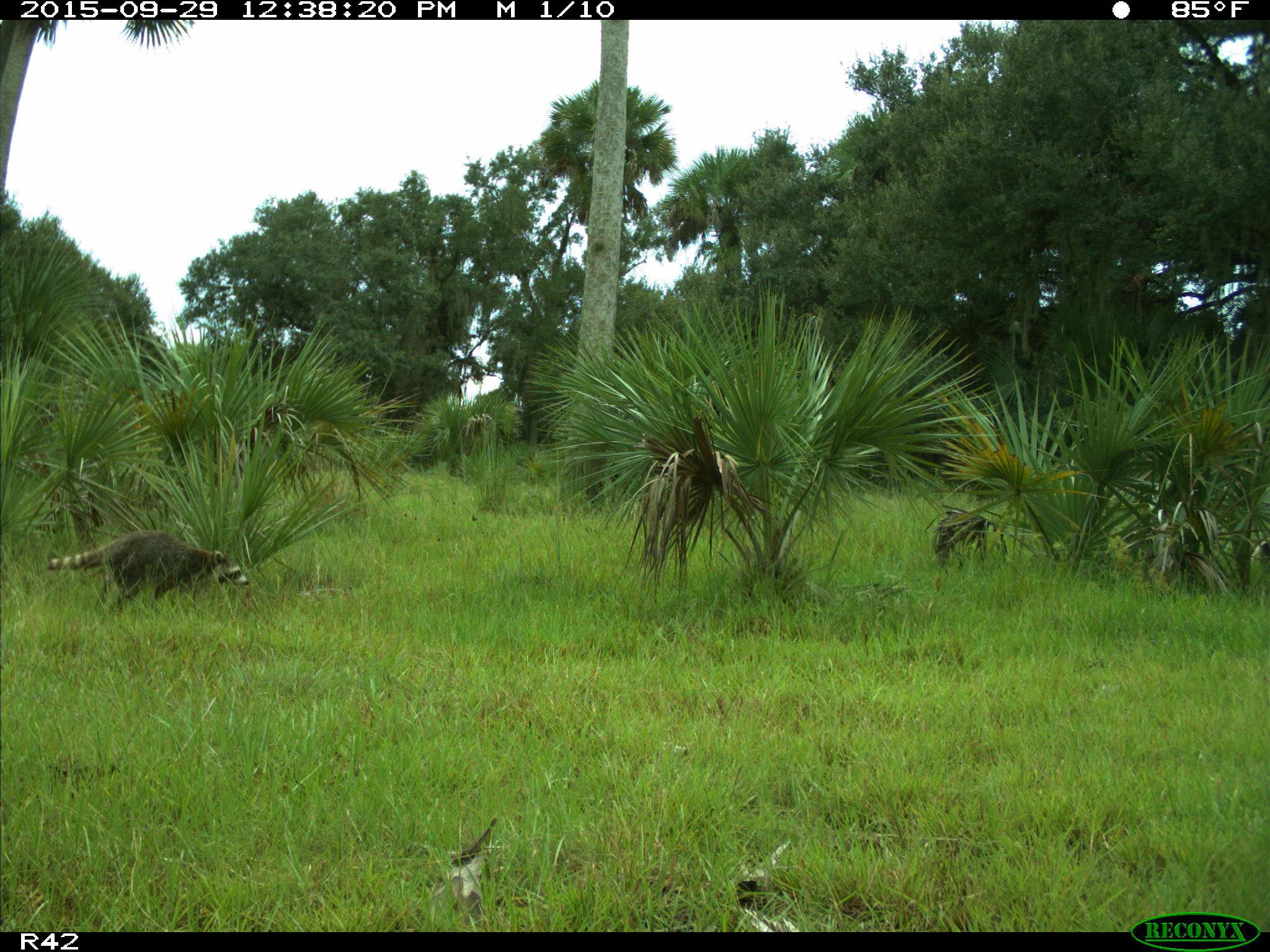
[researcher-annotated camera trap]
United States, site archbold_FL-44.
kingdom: Animalia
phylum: Chordata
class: Mammalia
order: Carnivora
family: Procyonidae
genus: Procyon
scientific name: Procyon lotor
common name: common raccoon